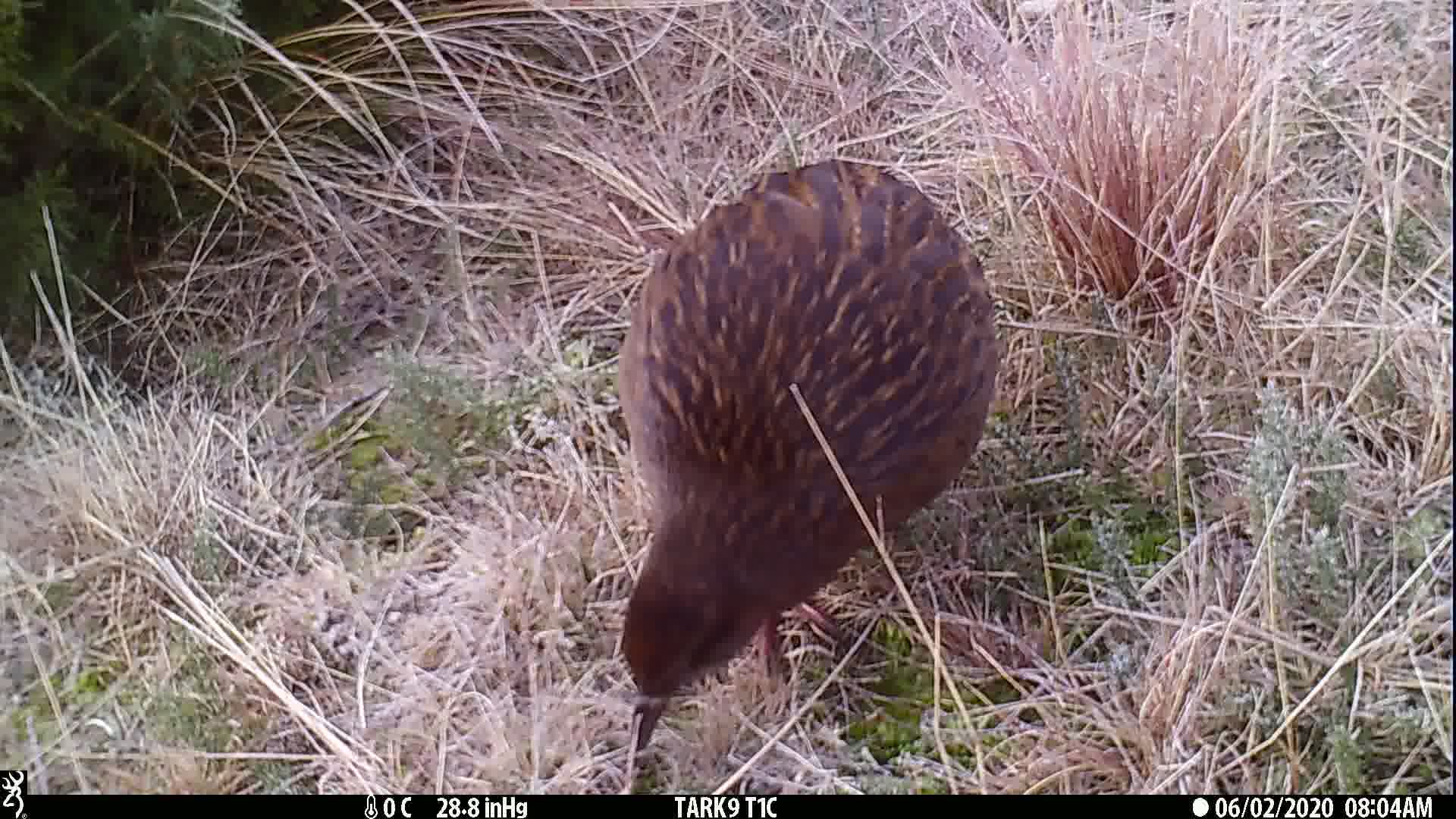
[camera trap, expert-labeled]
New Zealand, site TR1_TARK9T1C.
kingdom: Animalia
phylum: Chordata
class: Aves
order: Gruiformes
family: Rallidae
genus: Gallirallus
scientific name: Gallirallus australis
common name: weka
Weka (Gallirallus australis).